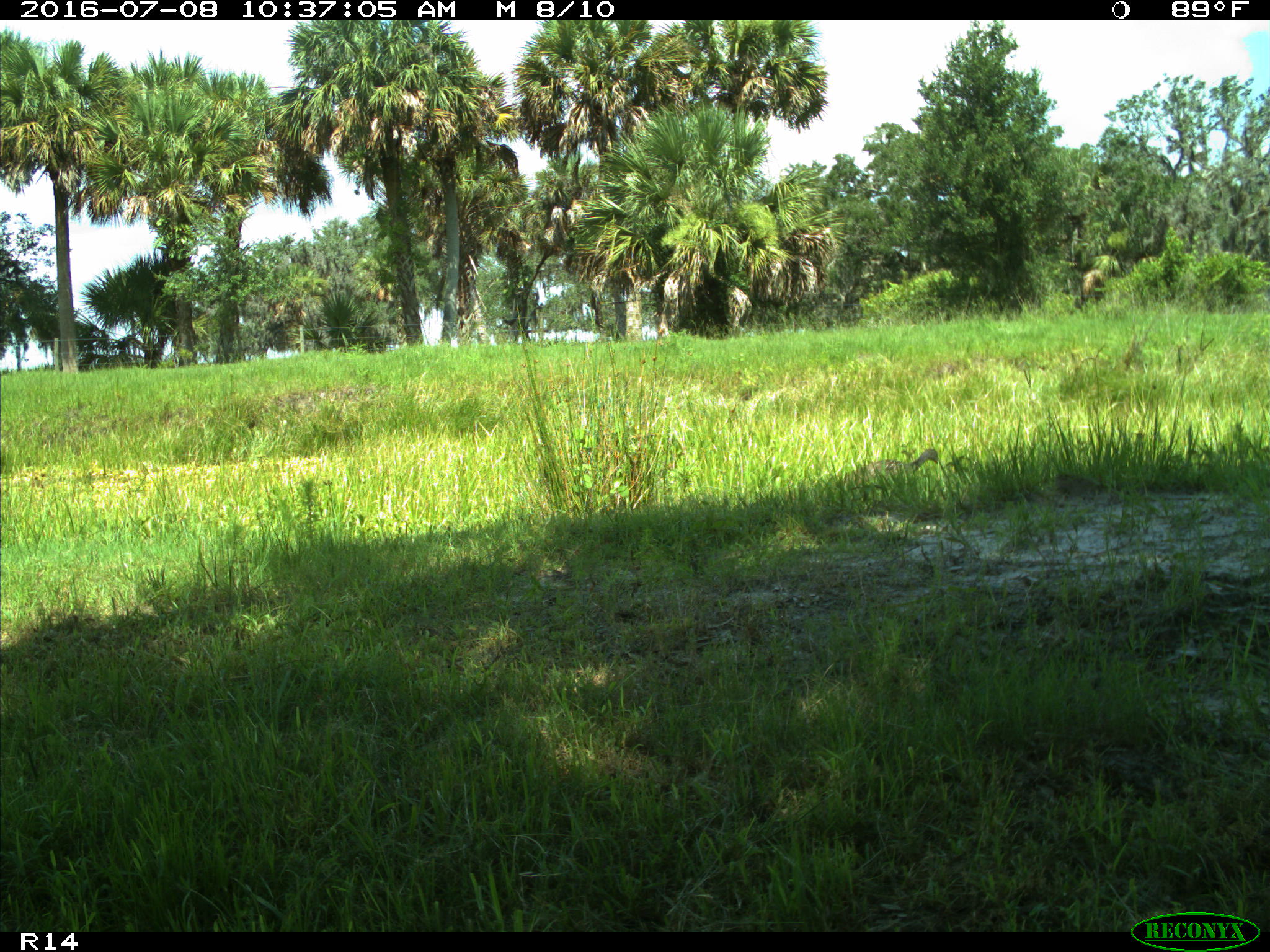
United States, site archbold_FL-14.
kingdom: Animalia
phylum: Chordata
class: Aves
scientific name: Aves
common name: birds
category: unidentified bird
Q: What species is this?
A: Unidentified bird (birds) (Aves).